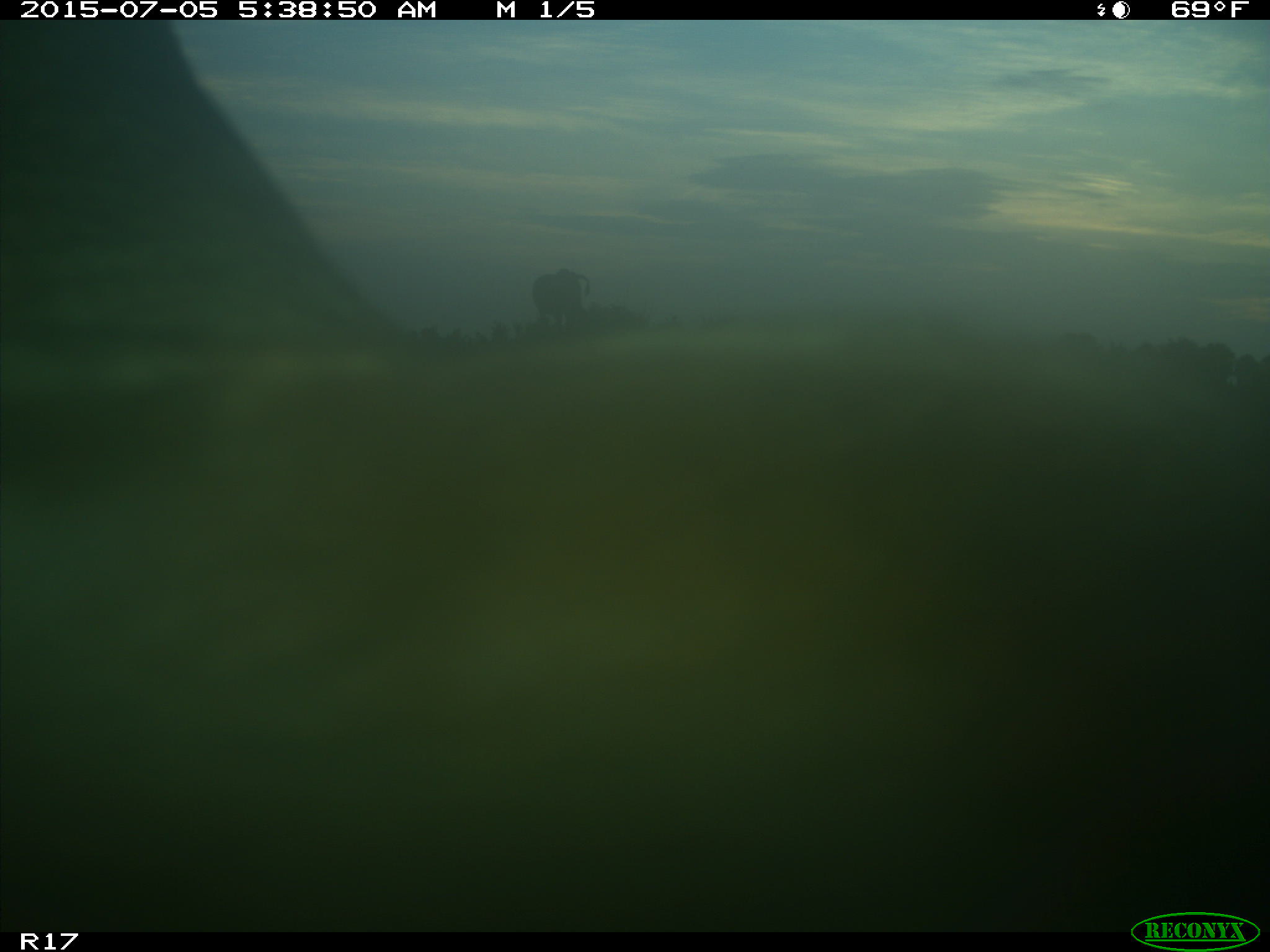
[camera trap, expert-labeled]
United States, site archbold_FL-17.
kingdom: Animalia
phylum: Chordata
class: Mammalia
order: Artiodactyla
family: Bovidae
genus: Bos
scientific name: Bos taurus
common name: domestic cow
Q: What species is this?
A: Bos taurus (domestic cow).